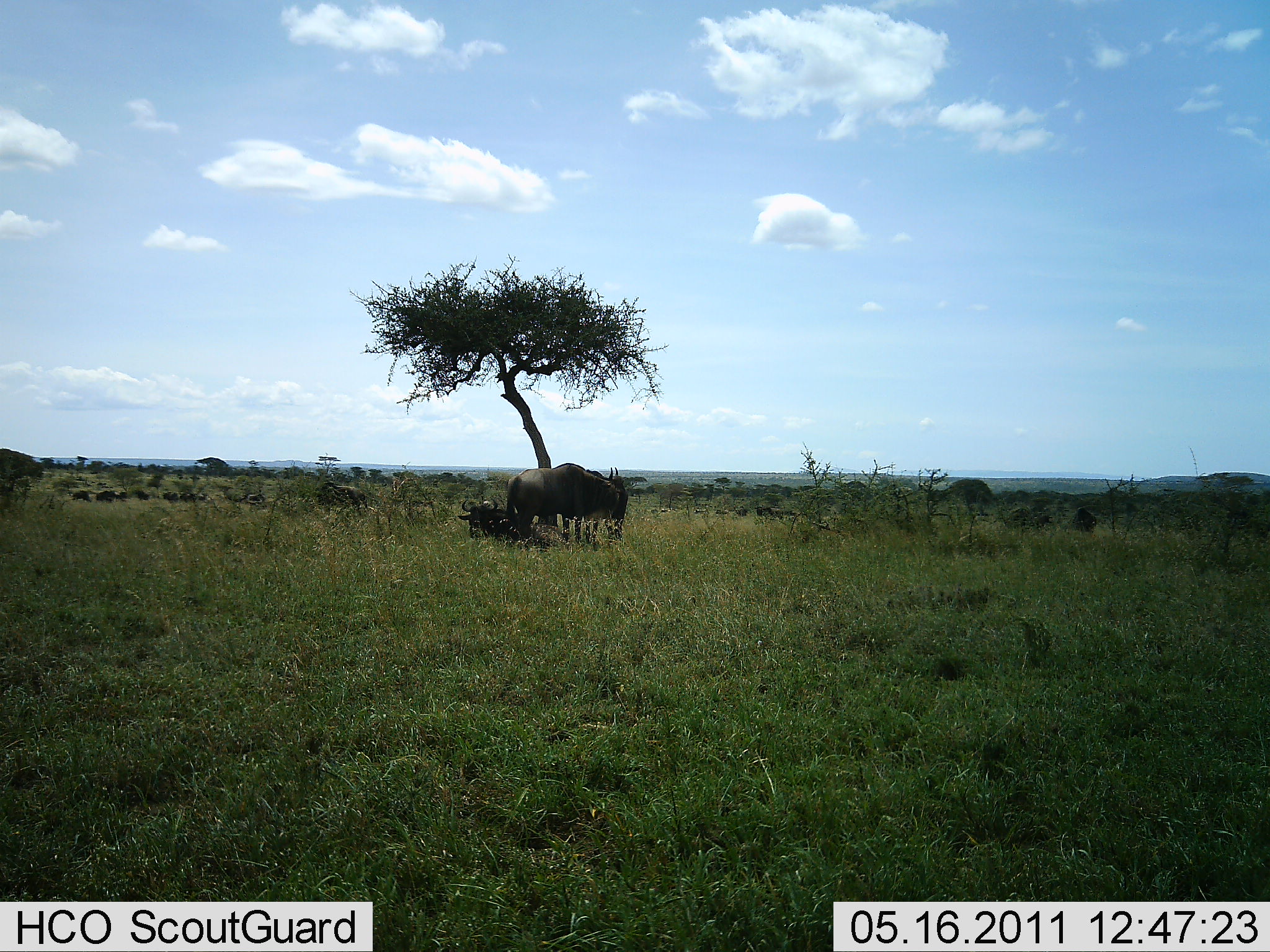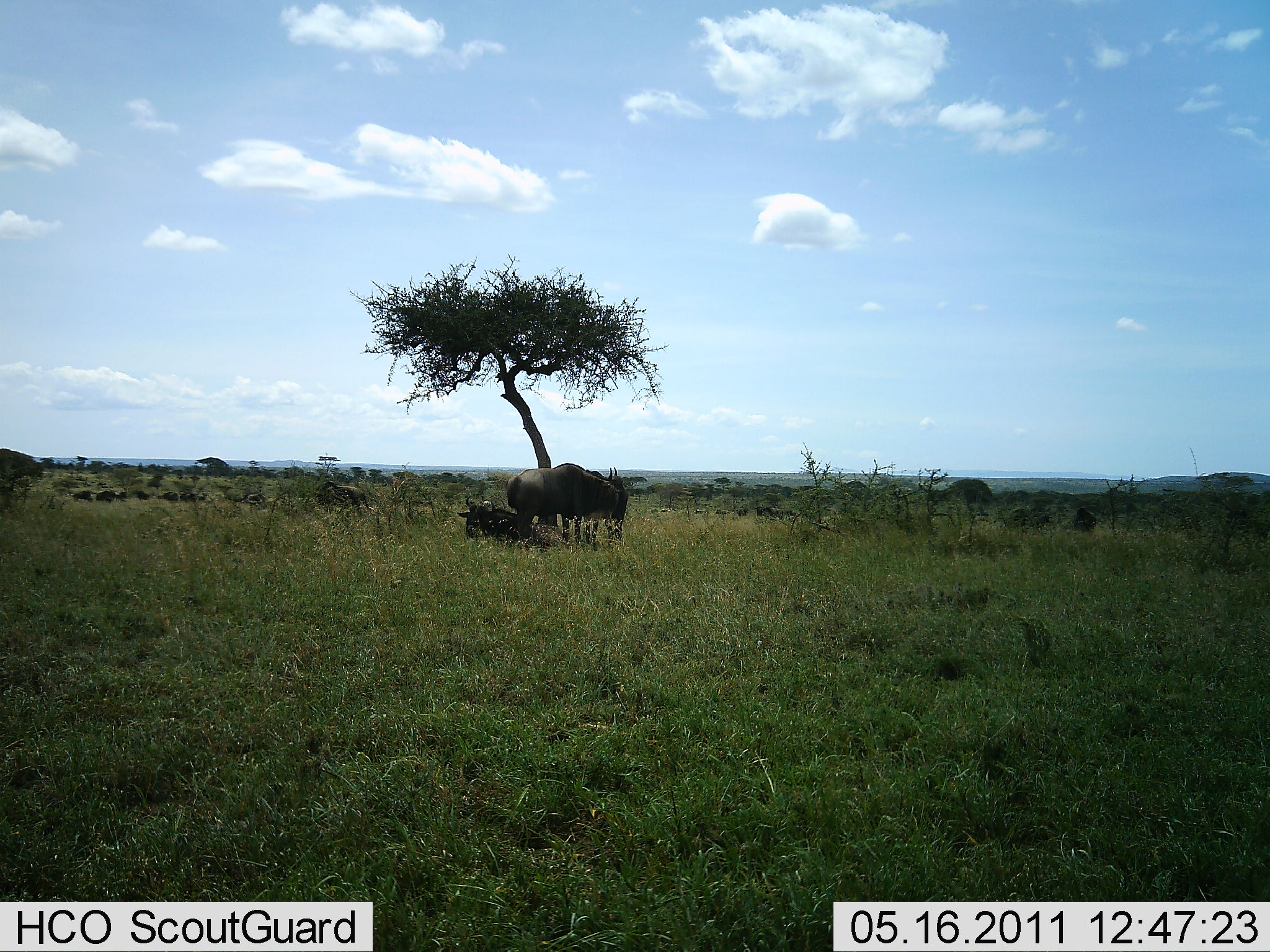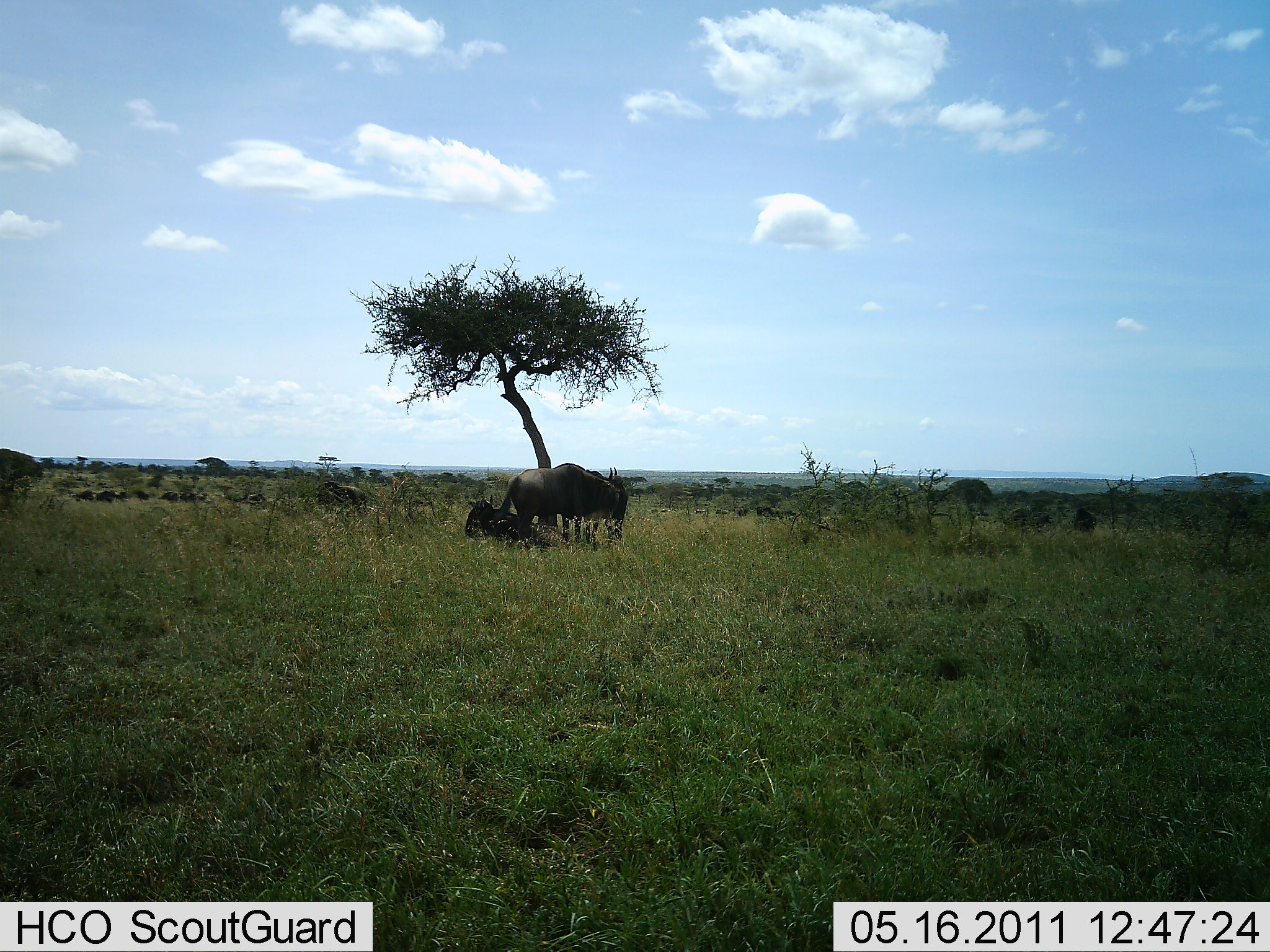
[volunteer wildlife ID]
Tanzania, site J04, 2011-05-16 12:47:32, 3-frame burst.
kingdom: Animalia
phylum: Chordata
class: Mammalia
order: Artiodactyla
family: Bovidae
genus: Connochaetes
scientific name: Connochaetes taurinus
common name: blue wildebeest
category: wildebeest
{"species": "wildebeest (blue wildebeest) (Connochaetes taurinus)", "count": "3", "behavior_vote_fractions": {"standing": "90%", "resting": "100%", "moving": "20%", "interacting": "0%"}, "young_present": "0%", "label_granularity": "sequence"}